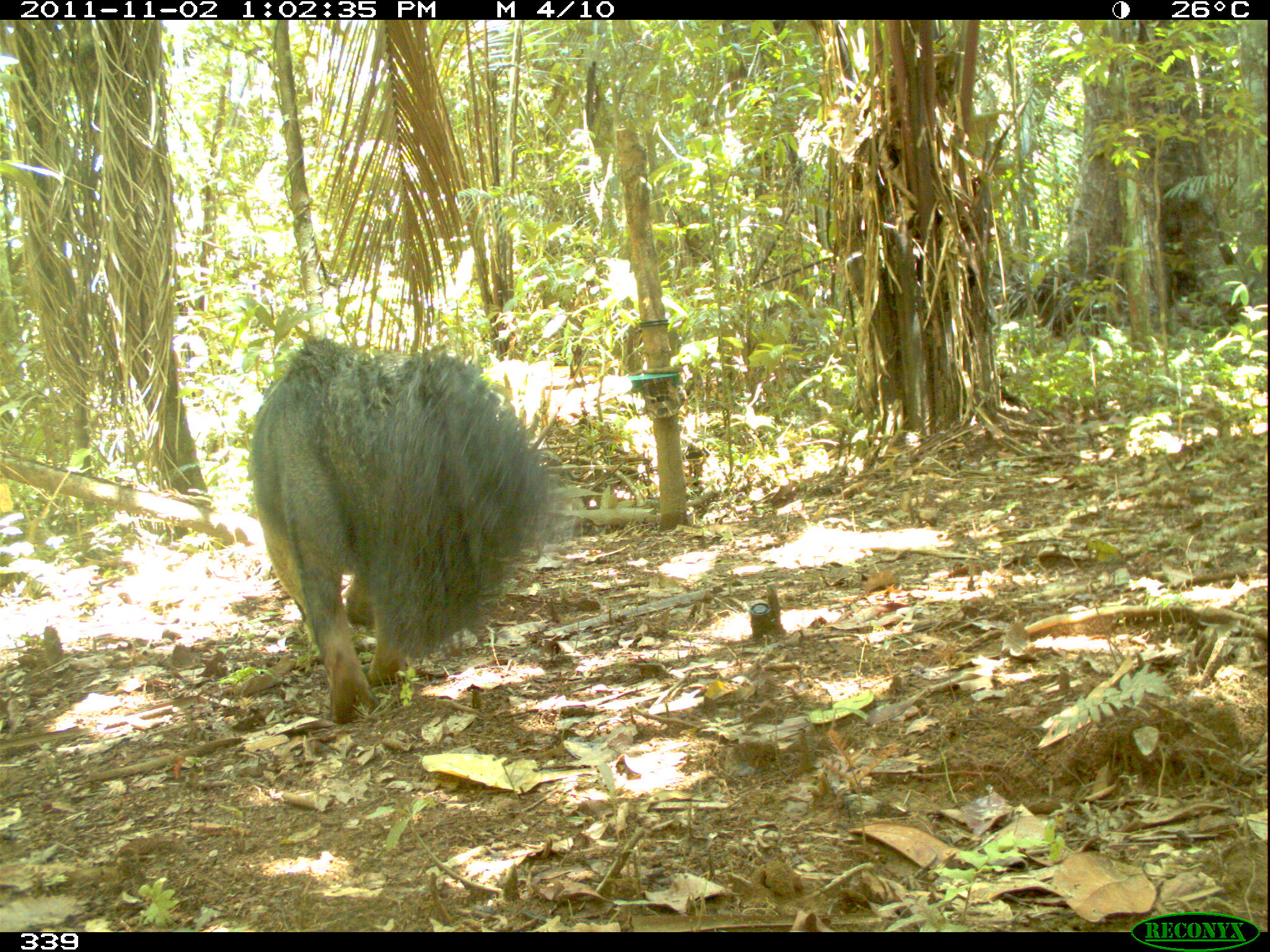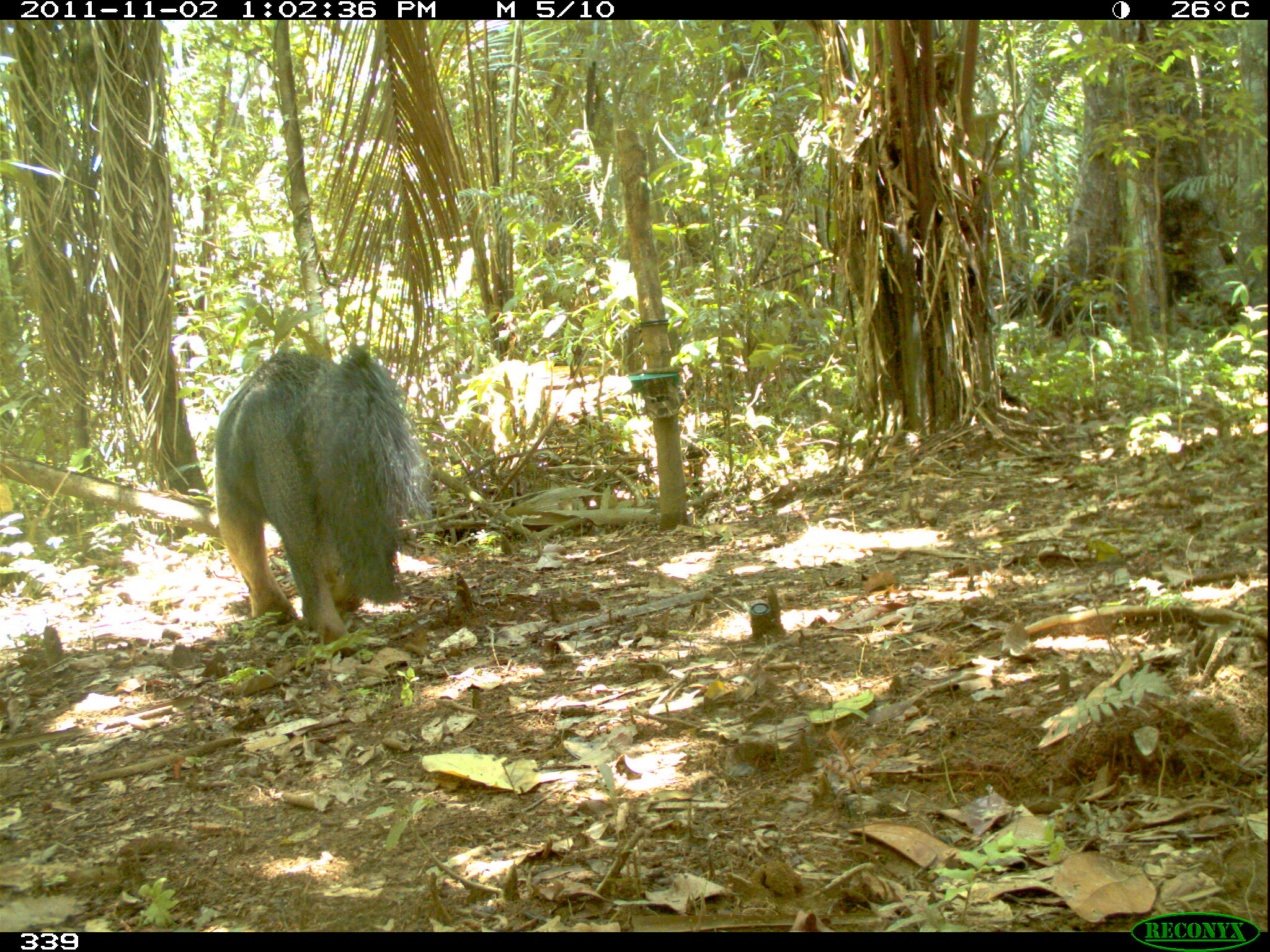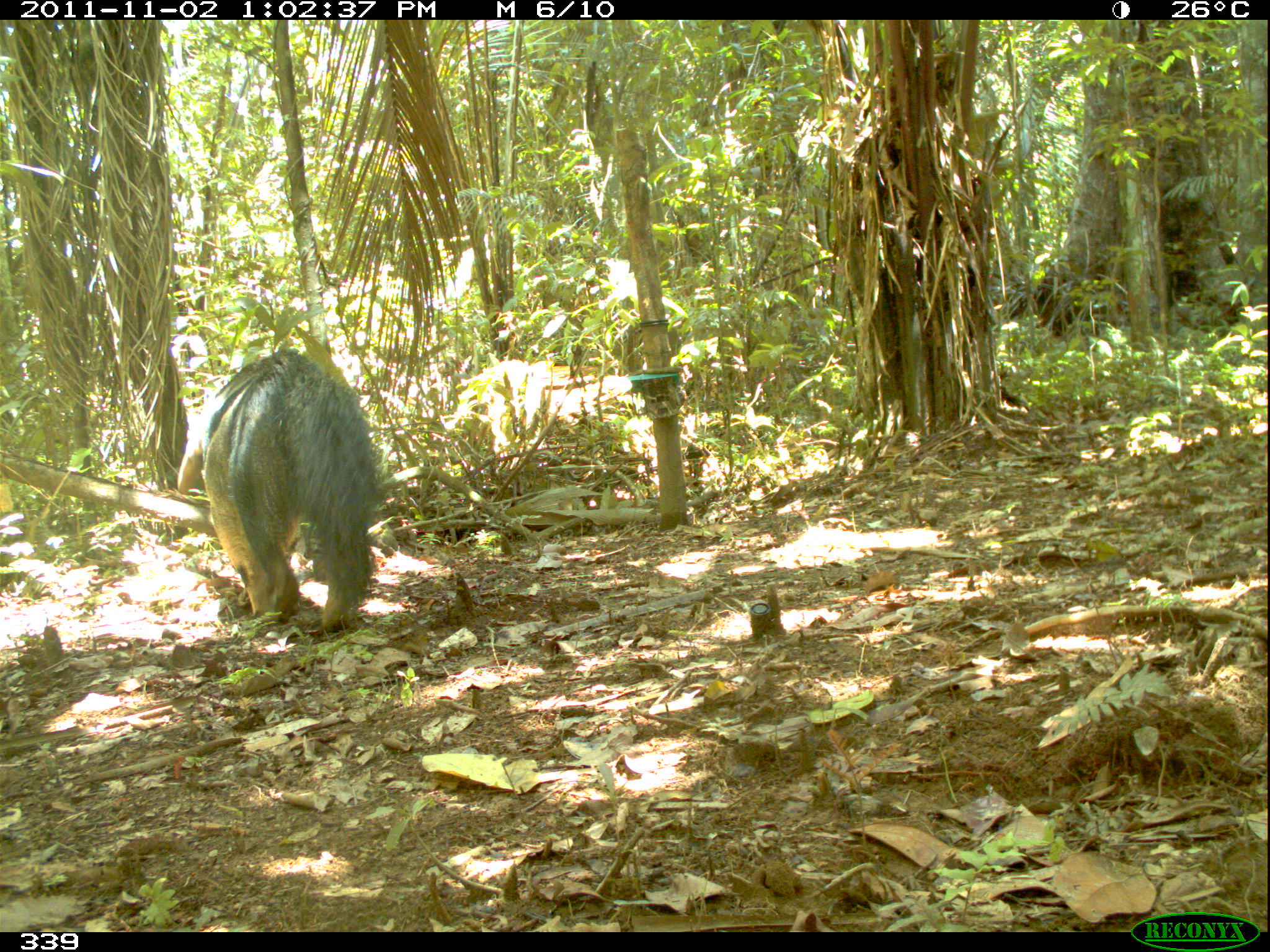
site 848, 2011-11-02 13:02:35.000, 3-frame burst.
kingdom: Animalia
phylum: Chordata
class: Mammalia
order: Pilosa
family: Myrmecophagidae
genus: Myrmecophaga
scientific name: Myrmecophaga tridactyla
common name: giant anteater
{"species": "Myrmecophaga tridactyla (giant anteater)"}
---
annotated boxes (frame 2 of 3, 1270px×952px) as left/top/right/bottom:
myrmecophaga tridactyla: 213/341/434/645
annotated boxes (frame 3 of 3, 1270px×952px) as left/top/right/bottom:
myrmecophaga tridactyla: 177/348/385/636